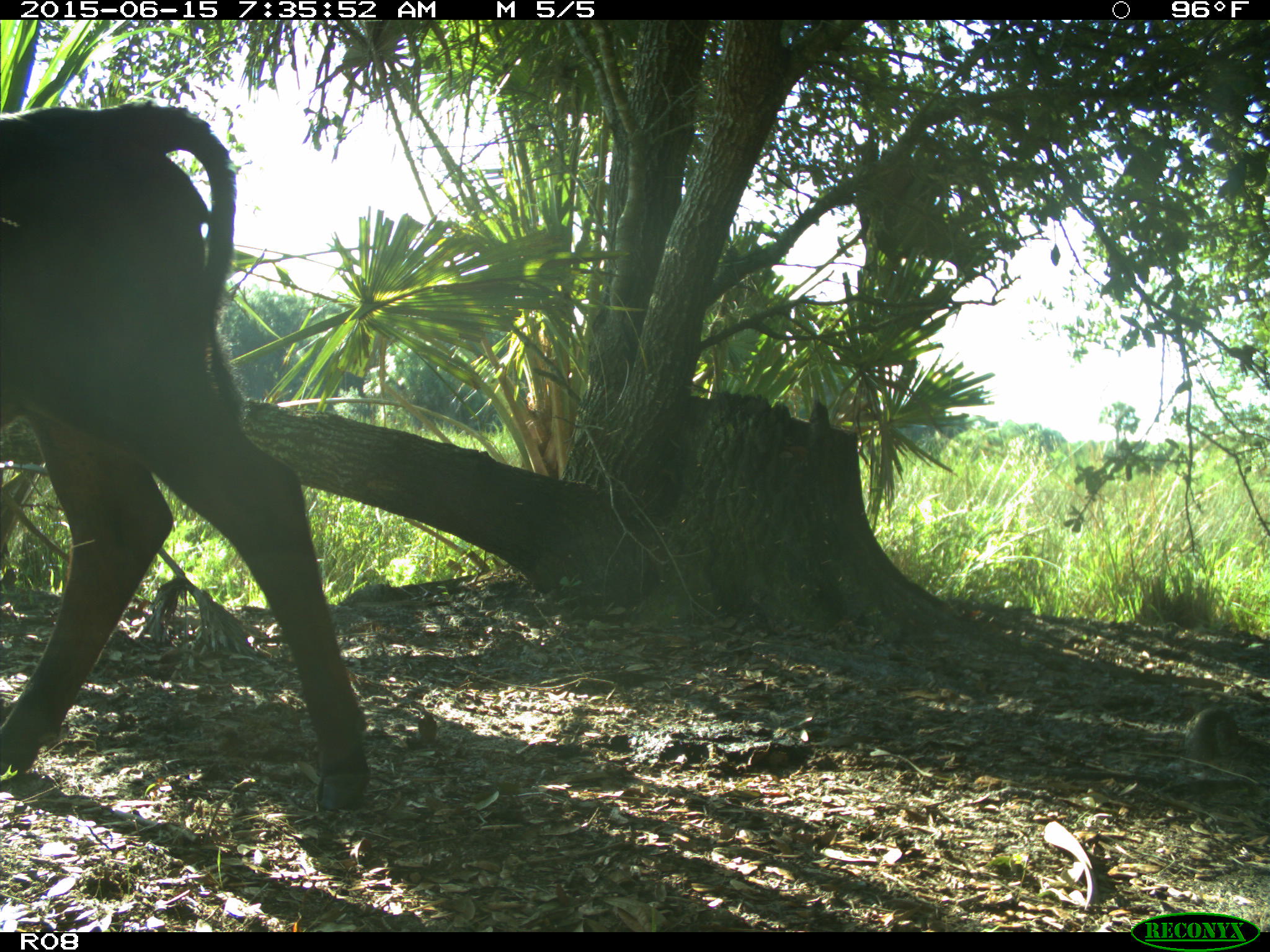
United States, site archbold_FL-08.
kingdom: Animalia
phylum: Chordata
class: Mammalia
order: Artiodactyla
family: Bovidae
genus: Bos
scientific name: Bos taurus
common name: domestic cow